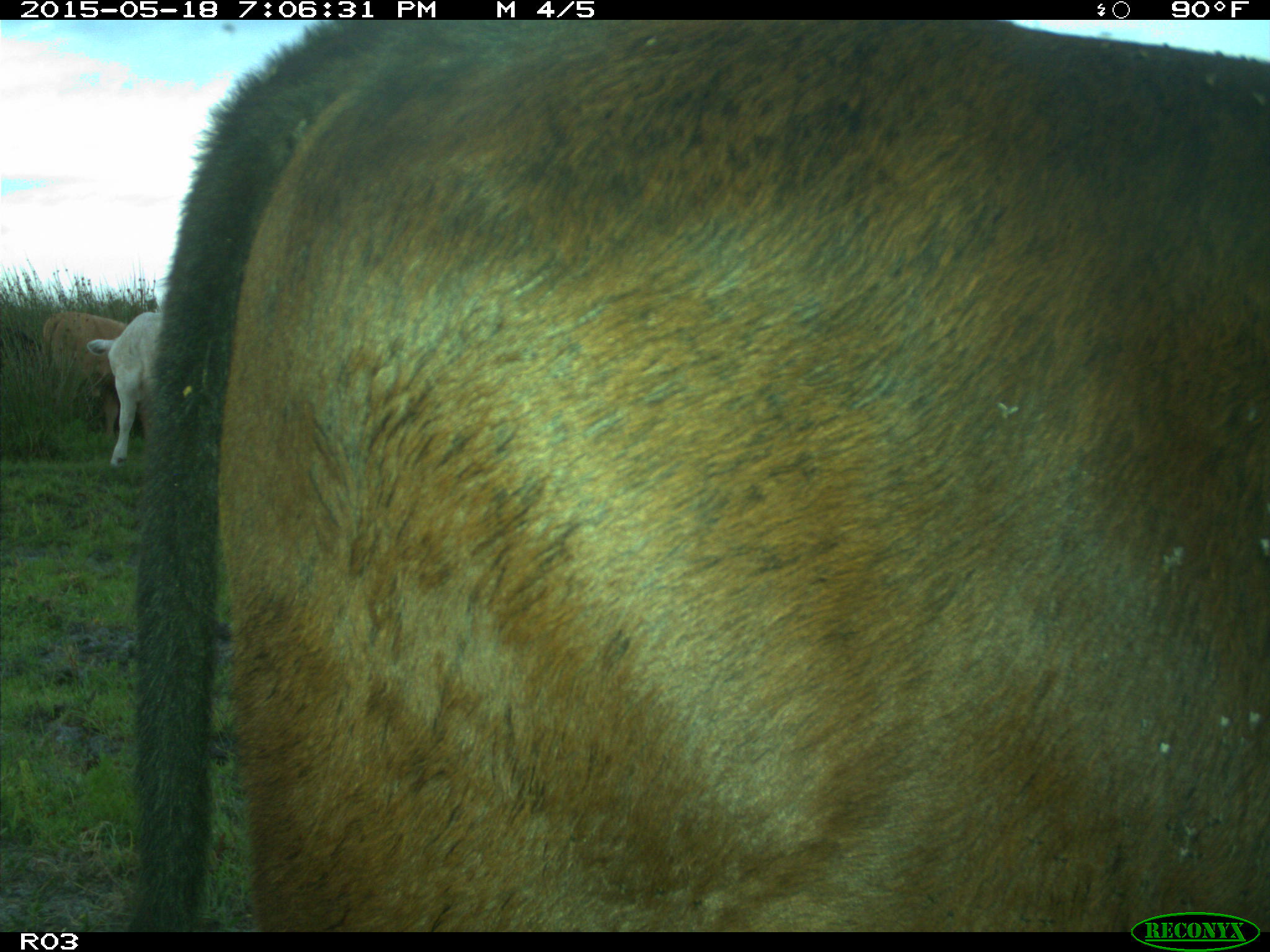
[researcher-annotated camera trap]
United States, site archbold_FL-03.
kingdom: Animalia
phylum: Chordata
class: Mammalia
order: Artiodactyla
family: Bovidae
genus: Bos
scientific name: Bos taurus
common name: domestic cow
Bos taurus (domestic cow).